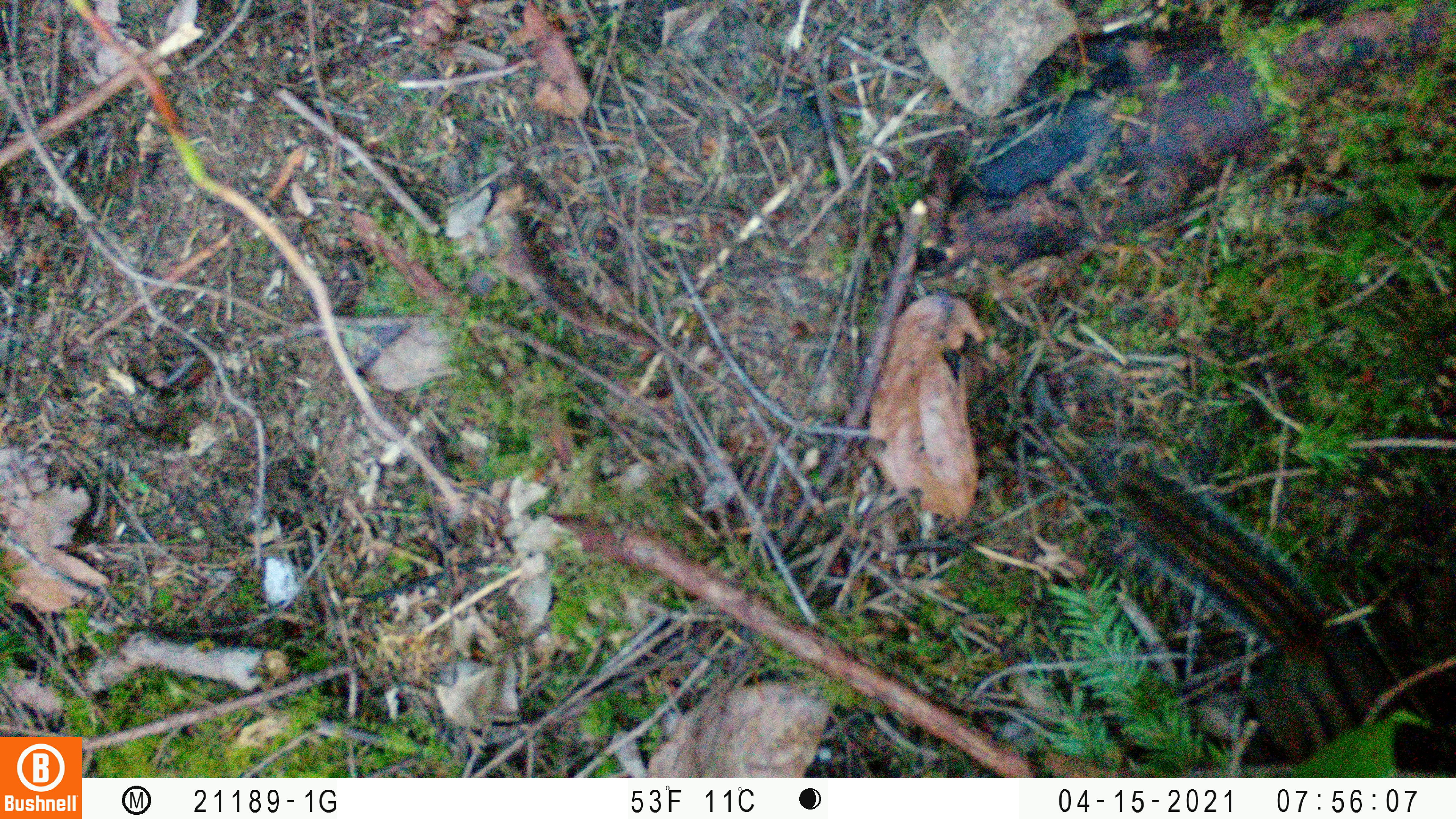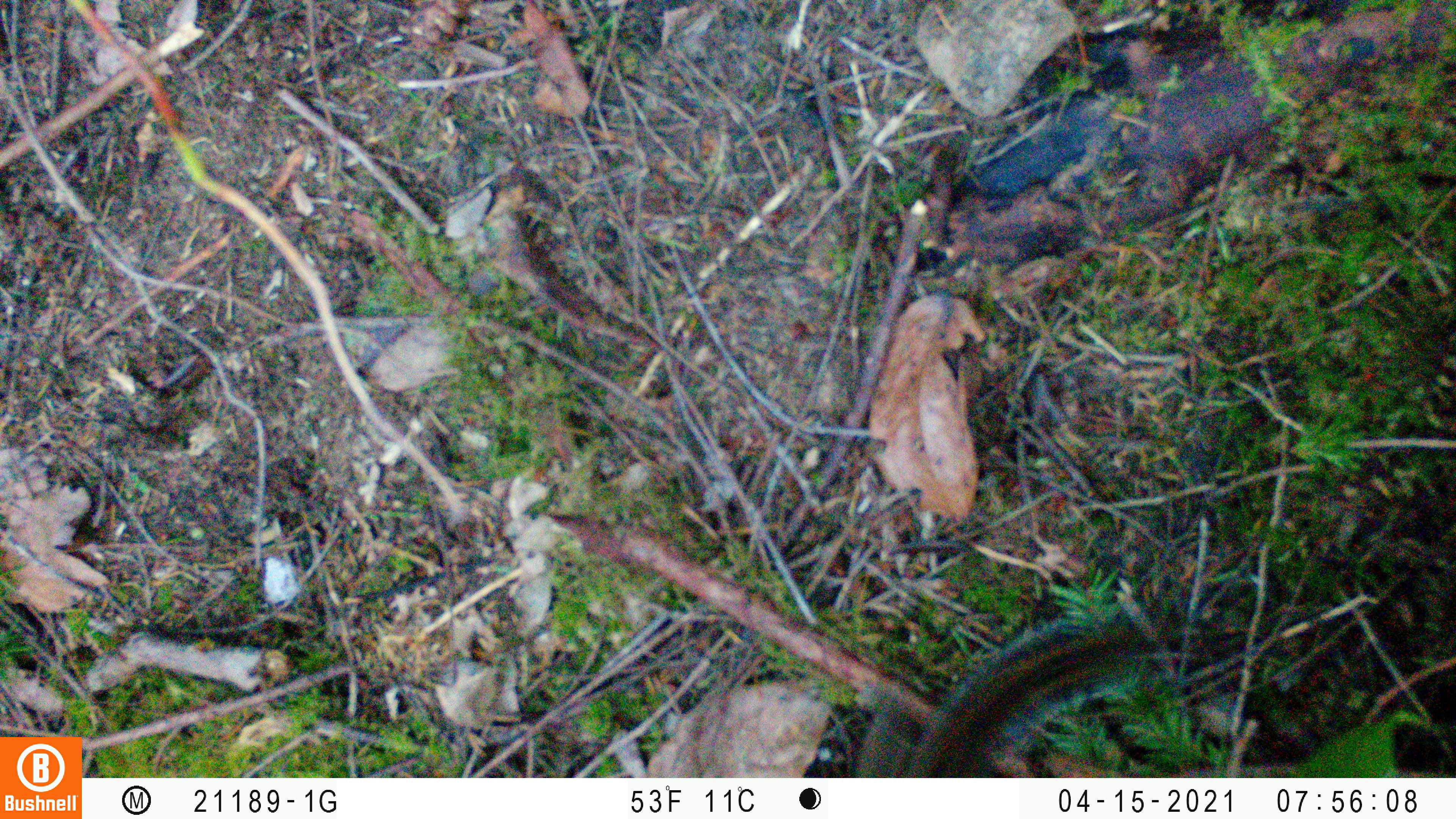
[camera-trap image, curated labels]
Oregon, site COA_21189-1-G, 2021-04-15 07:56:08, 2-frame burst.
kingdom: Animalia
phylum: Chordata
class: Mammalia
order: Rodentia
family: Sciuridae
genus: Neotamias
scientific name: Neotamias townsendii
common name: townsend's chipmunk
Townsend's chipmunk (Neotamias townsendii).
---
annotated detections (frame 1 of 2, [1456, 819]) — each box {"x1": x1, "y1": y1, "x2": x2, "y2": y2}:
townsend's chipmunk: {"x1": 1114, "y1": 457, "x2": 1450, "y2": 772}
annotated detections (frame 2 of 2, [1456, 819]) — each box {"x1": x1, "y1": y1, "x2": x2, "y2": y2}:
townsend's chipmunk: {"x1": 848, "y1": 615, "x2": 1164, "y2": 770}